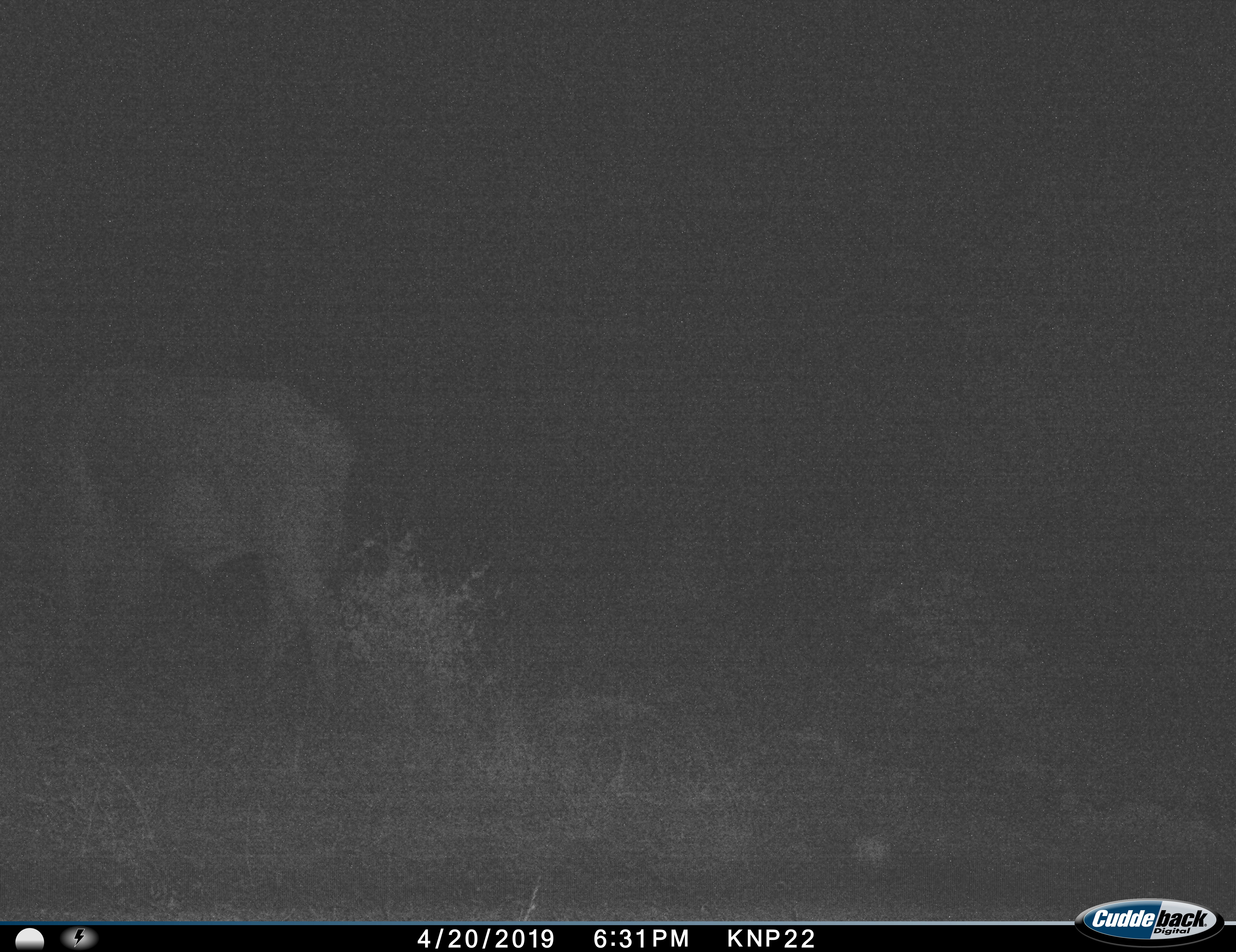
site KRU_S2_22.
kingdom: Animalia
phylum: Chordata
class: Mammalia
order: Artiodactyla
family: Bovidae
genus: Syncerus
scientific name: Syncerus caffer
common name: african buffalo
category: buffalo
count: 1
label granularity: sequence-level